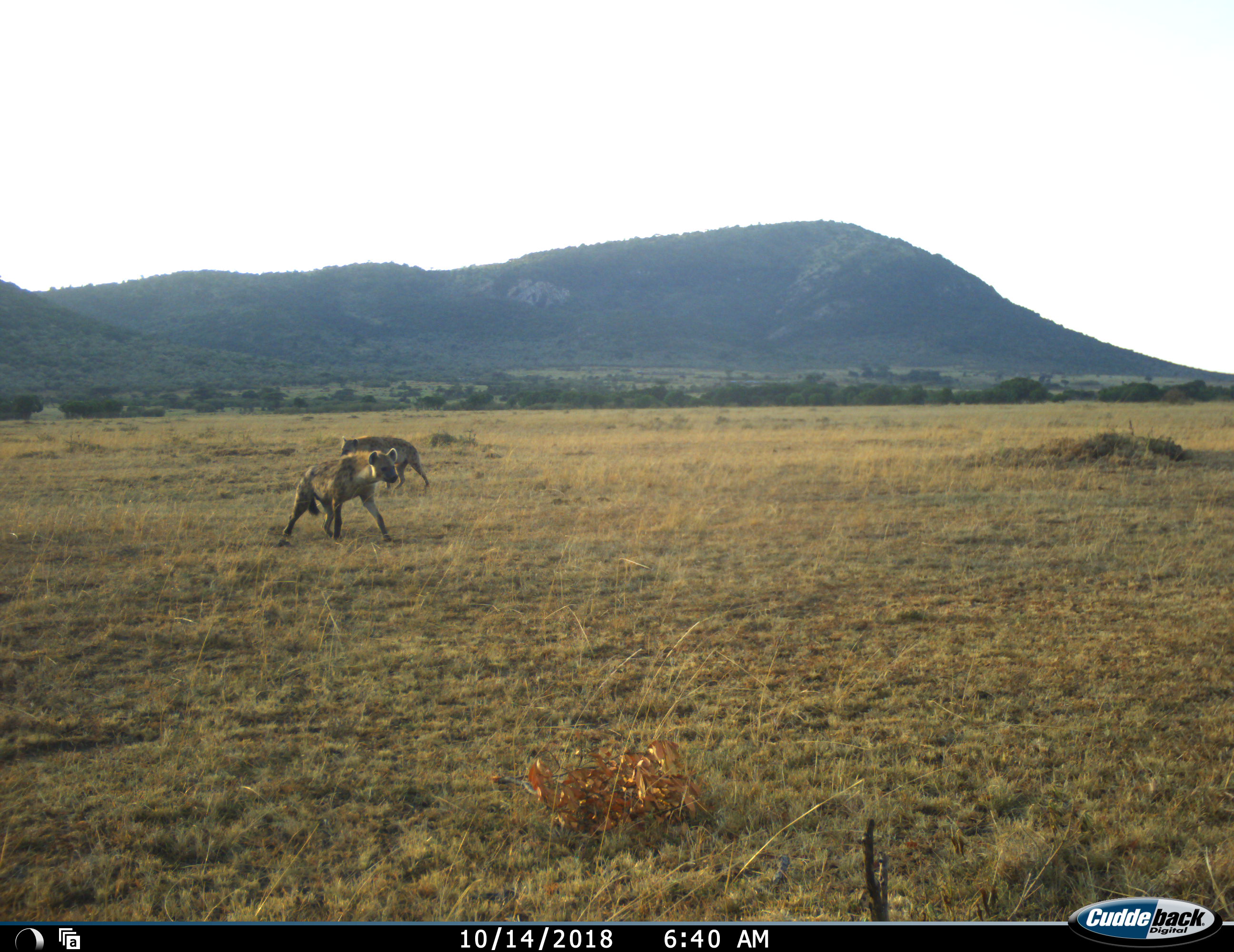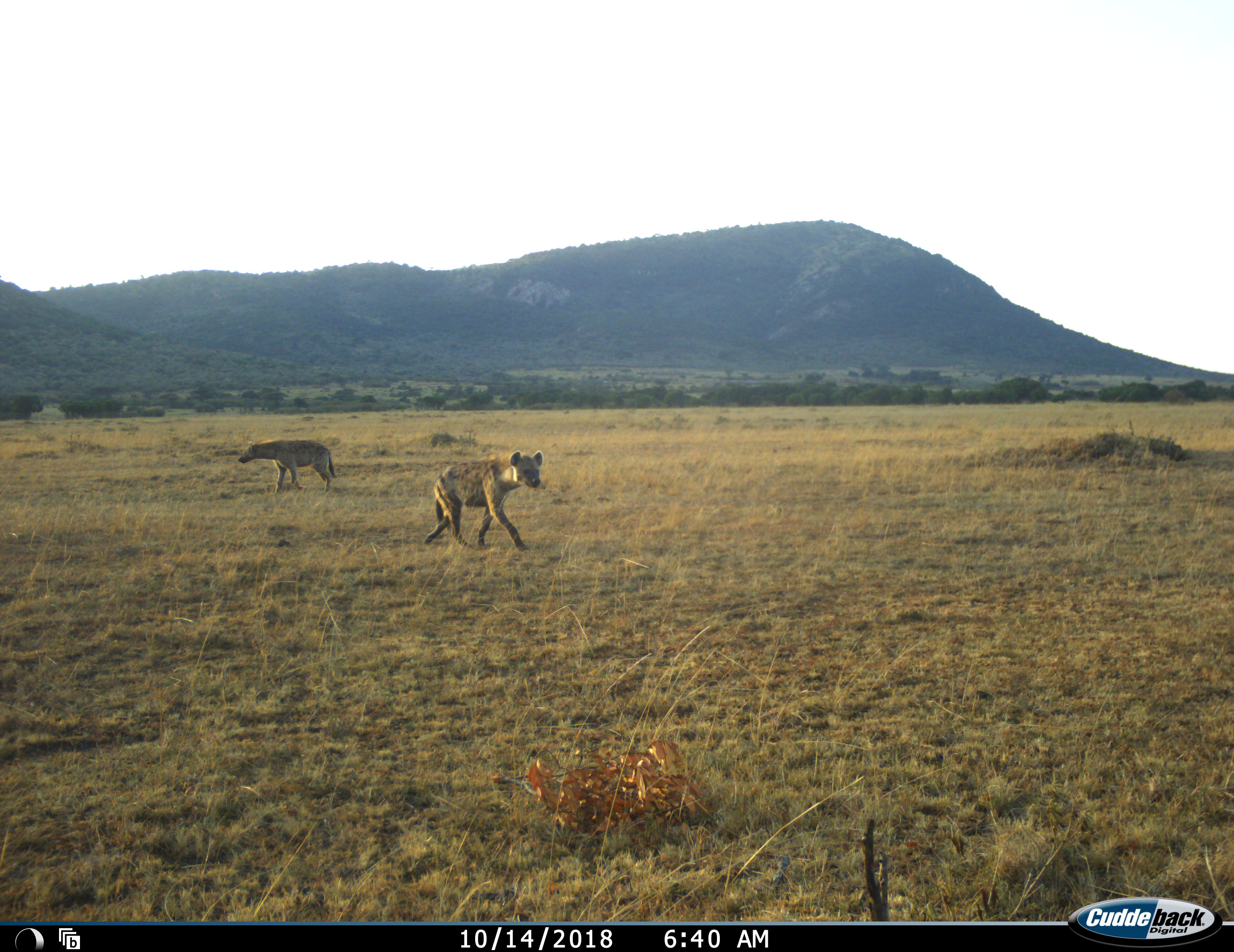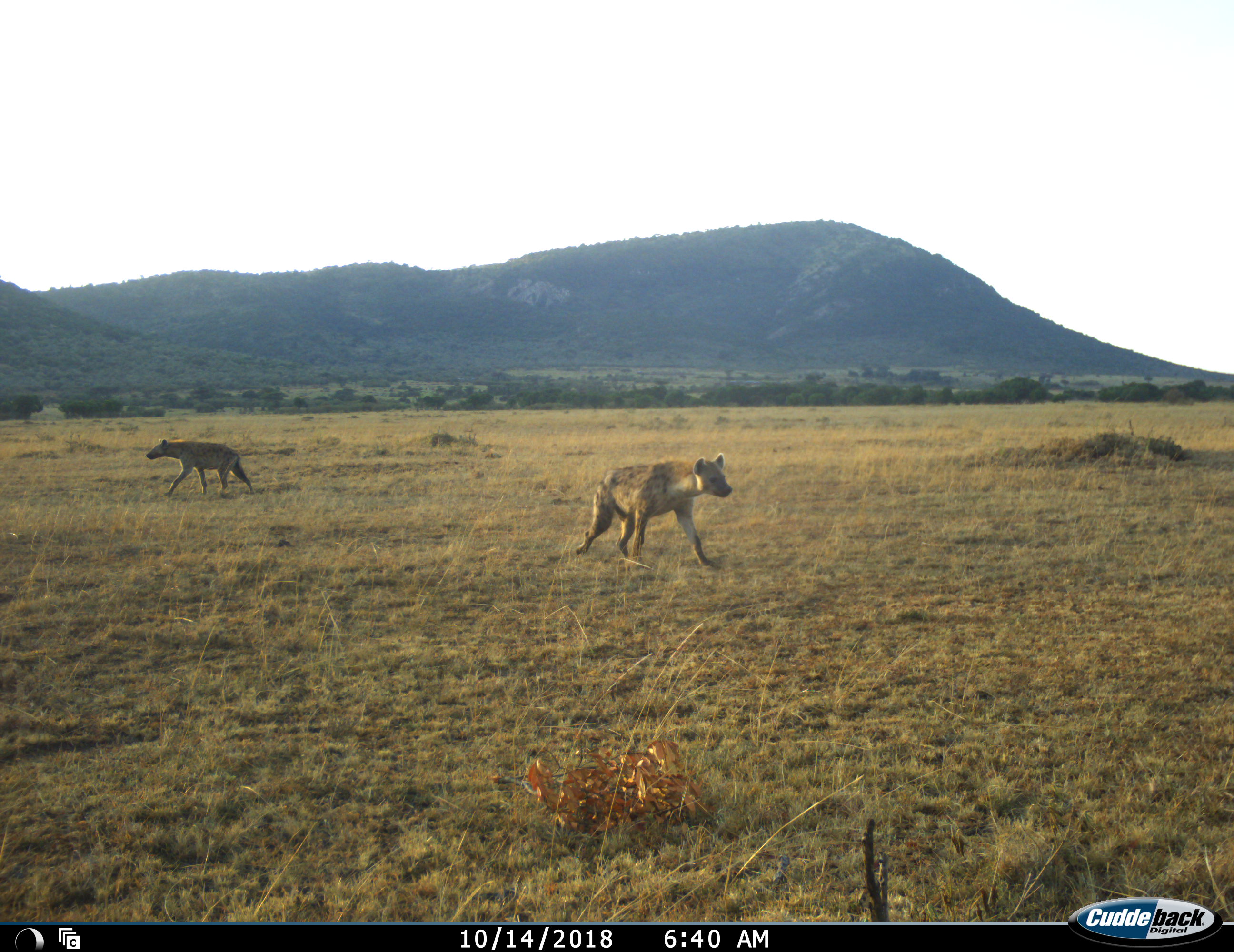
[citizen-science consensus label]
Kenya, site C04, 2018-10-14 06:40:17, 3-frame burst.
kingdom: Animalia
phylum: Chordata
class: Mammalia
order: Carnivora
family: Hyaenidae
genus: Crocuta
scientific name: Crocuta crocuta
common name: spotted hyena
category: hyenaspotted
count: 2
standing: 0%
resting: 10%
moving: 100%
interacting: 0%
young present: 0%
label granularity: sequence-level